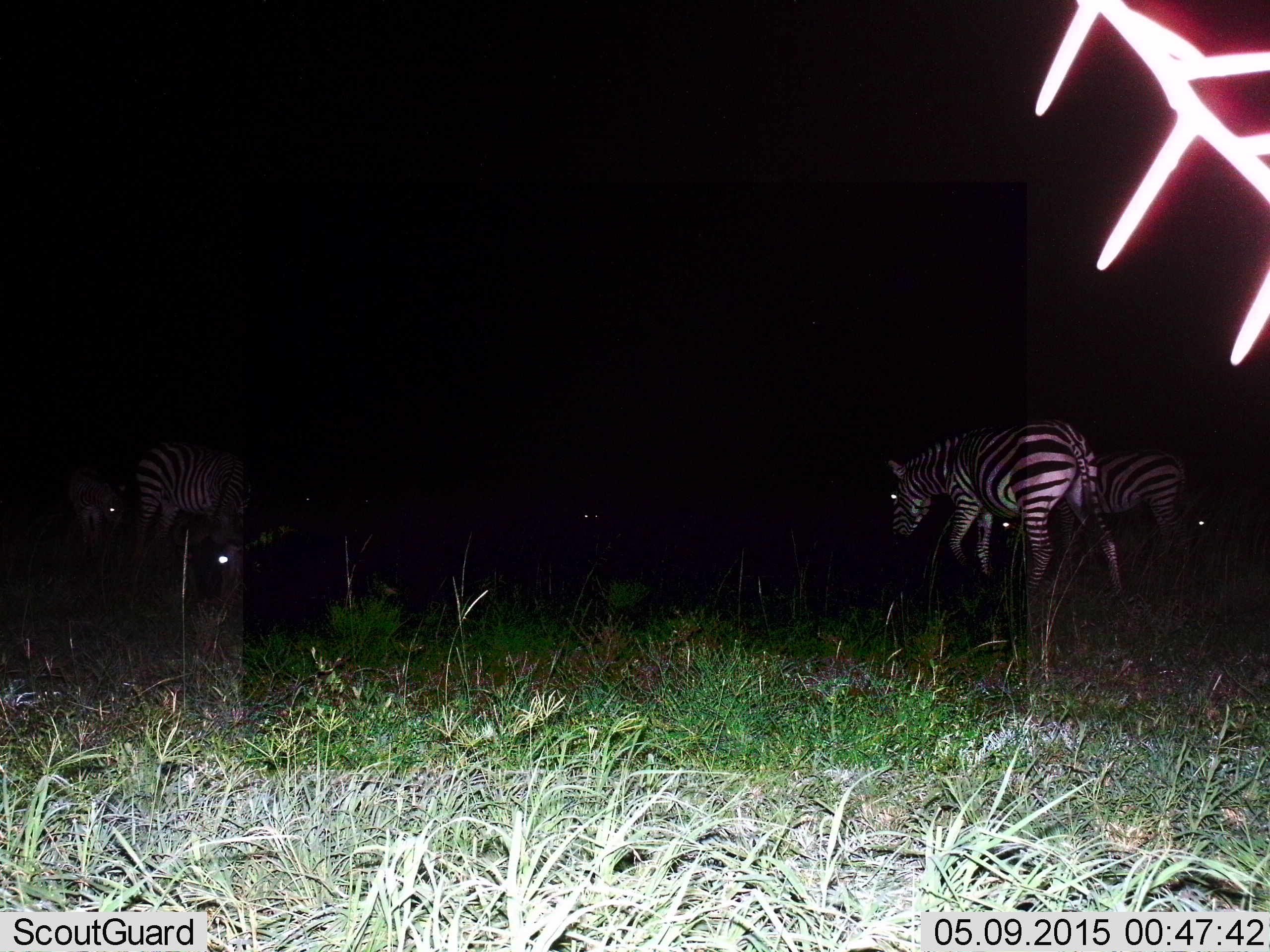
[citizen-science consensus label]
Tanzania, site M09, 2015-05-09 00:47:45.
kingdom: Animalia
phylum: Chordata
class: Mammalia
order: Perissodactyla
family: Equidae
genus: Equus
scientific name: Equus quagga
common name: plains zebra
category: zebra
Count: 6.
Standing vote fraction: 50%.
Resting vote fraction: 20%.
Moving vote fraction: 40%.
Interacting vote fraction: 0%.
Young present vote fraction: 10%.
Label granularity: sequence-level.